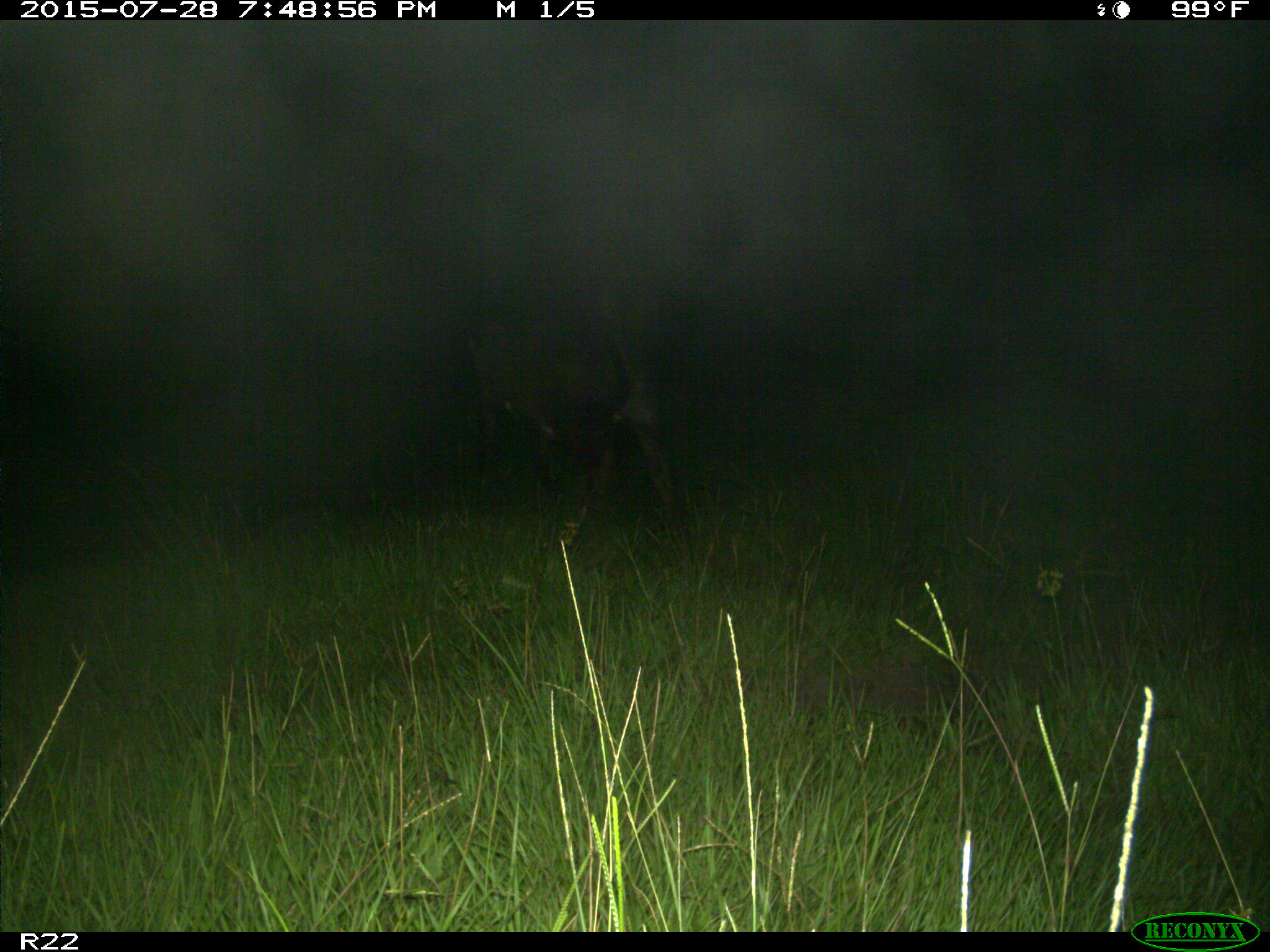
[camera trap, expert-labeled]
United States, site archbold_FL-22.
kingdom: Animalia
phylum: Chordata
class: Mammalia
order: Artiodactyla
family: Bovidae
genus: Bos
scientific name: Bos taurus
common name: domestic cow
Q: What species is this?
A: Bos taurus (domestic cow).